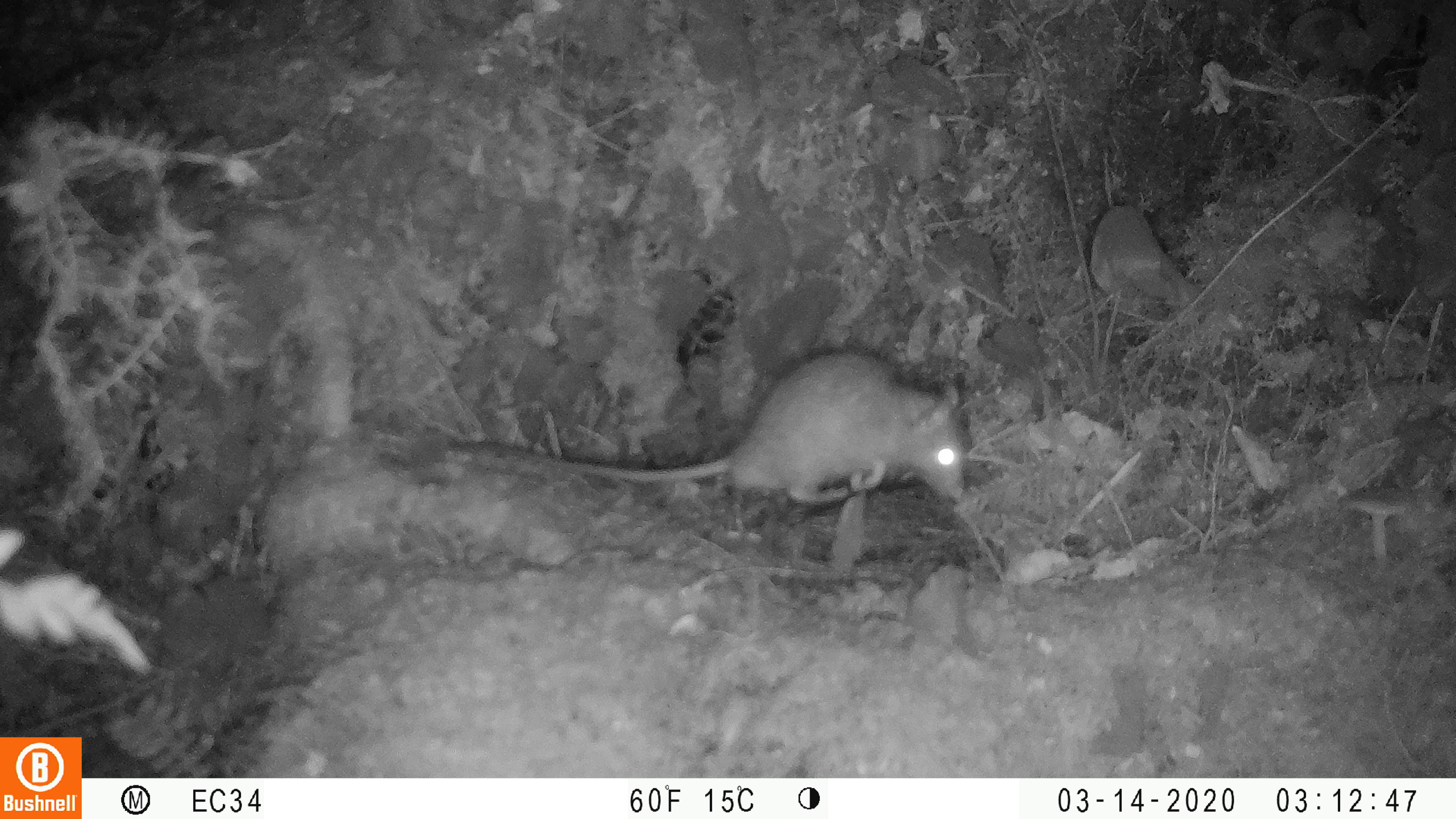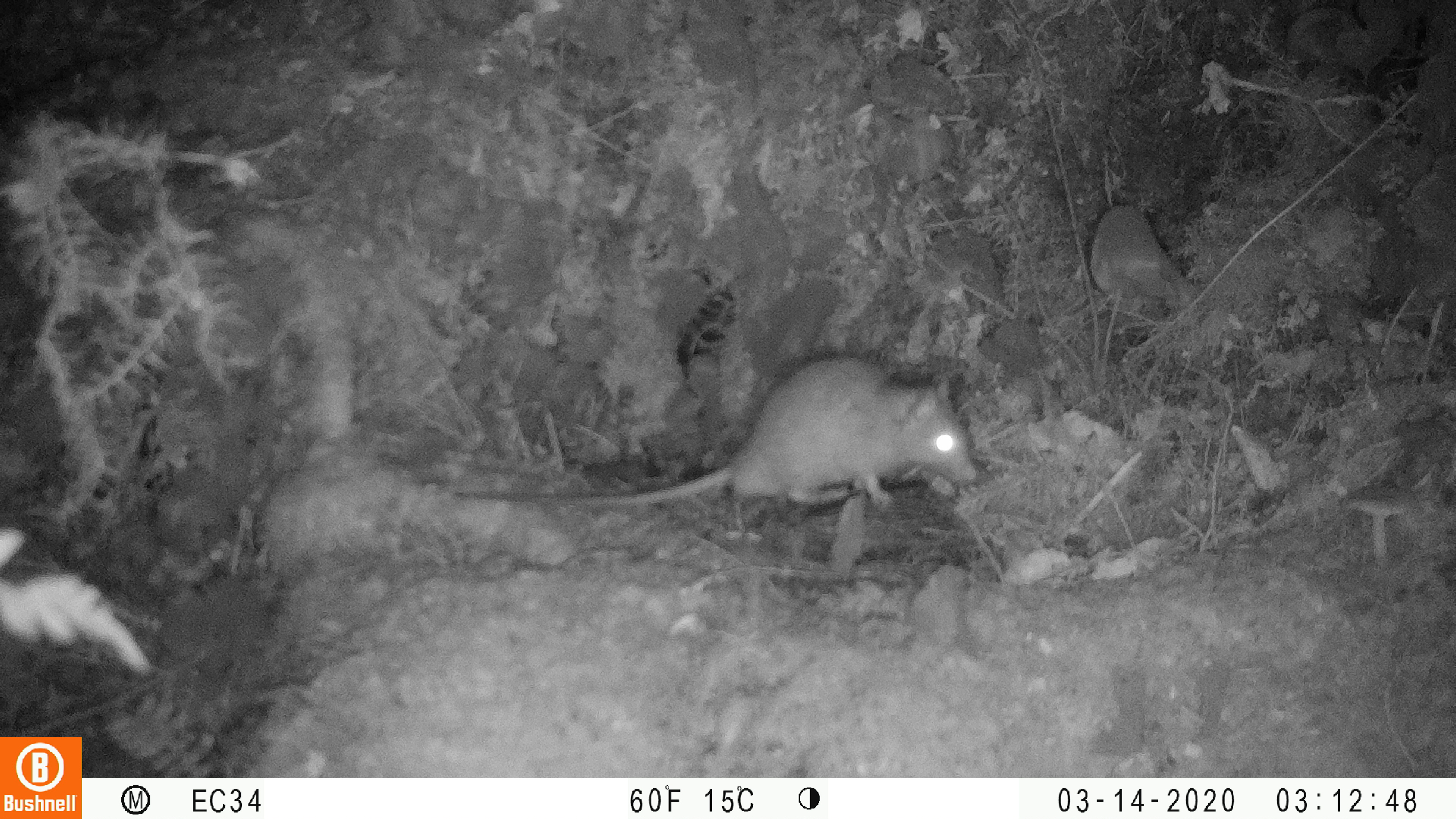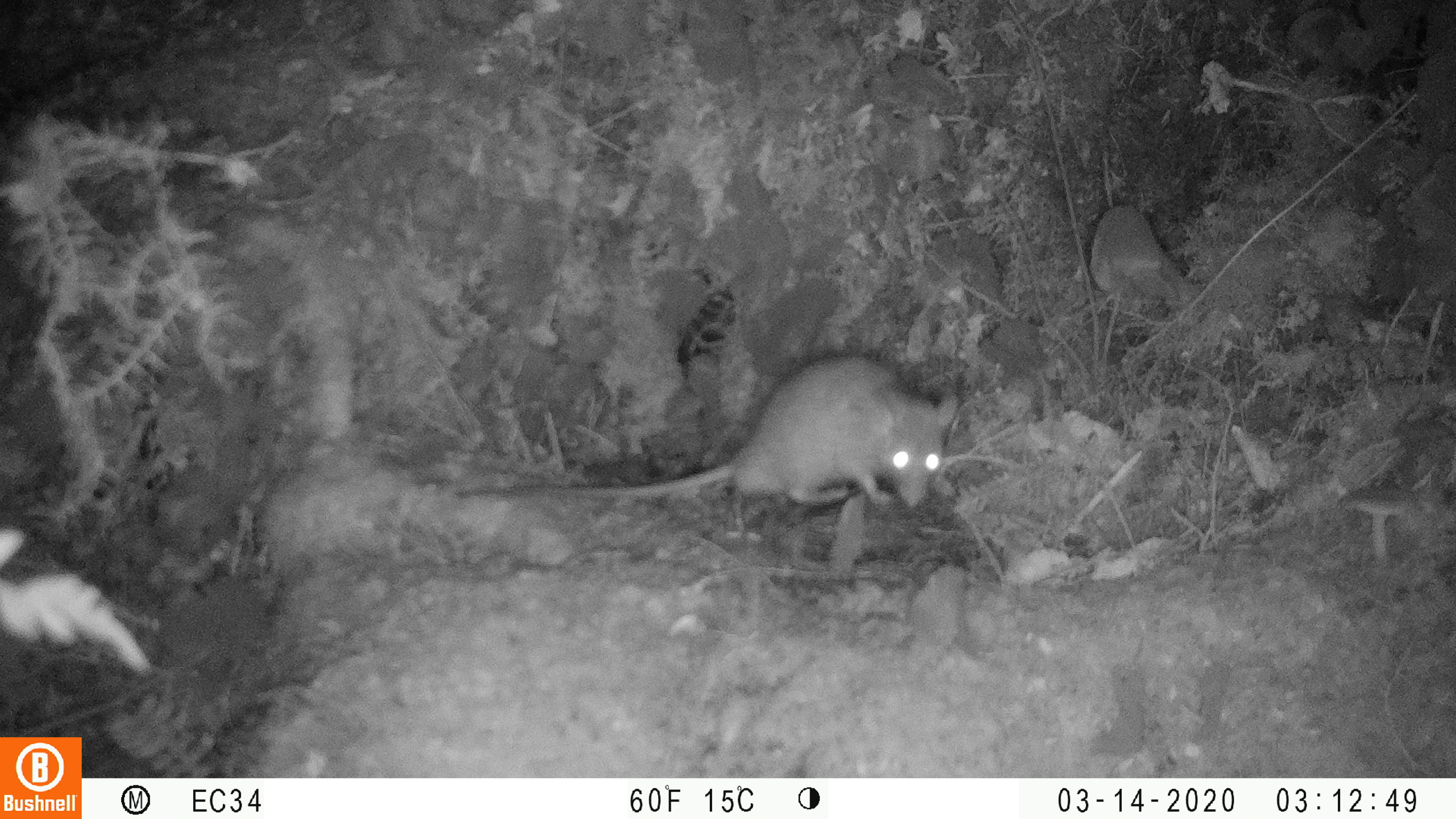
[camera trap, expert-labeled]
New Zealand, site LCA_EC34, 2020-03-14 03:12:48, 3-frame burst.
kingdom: Animalia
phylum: Chordata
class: Mammalia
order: Rodentia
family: Muridae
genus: Rattus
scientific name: Rattus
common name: rat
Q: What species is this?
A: Rat (Rattus).